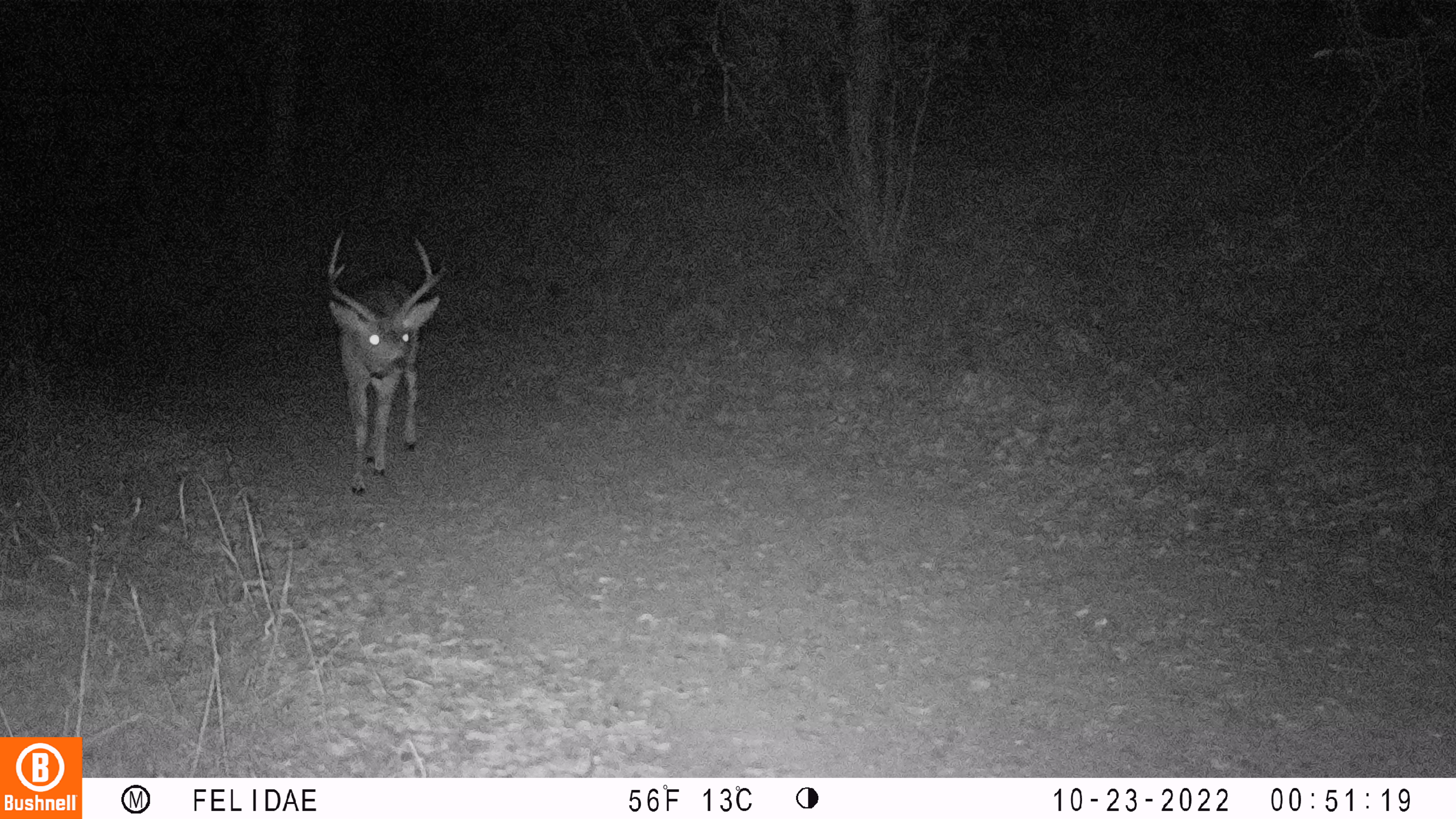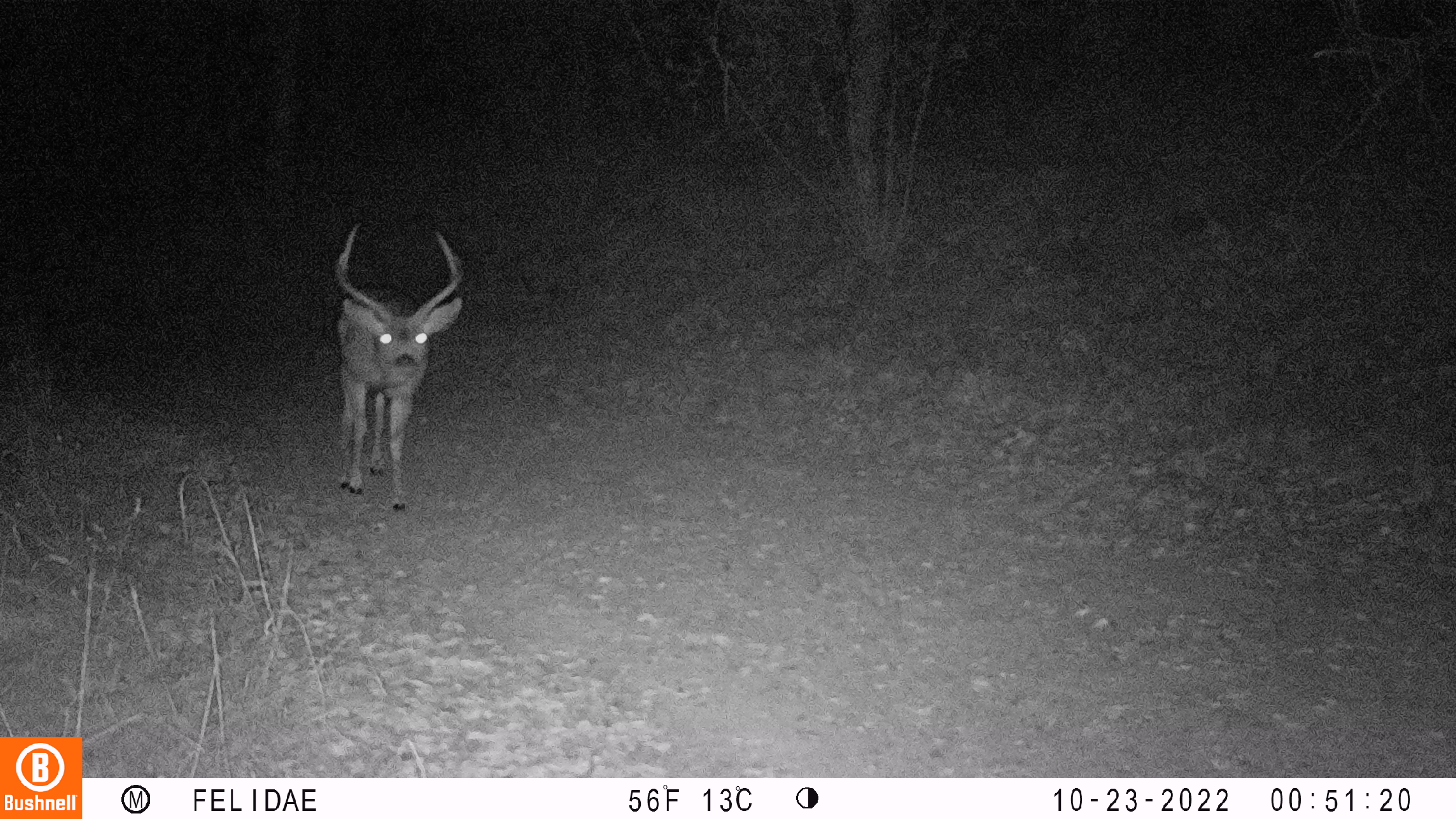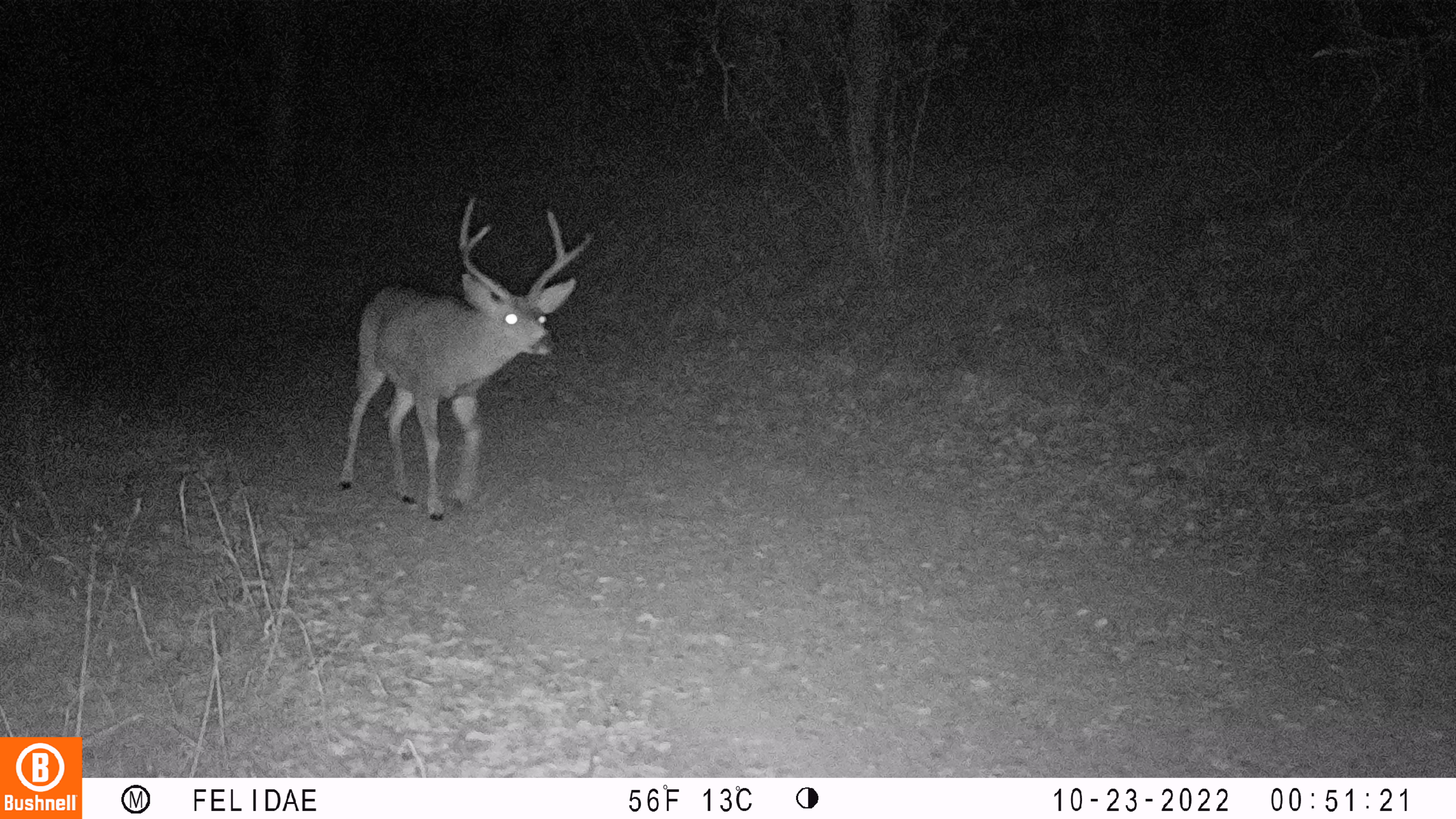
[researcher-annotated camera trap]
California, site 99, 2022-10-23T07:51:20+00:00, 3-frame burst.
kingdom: Animalia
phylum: Chordata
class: Mammalia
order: Artiodactyla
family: Cervidae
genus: Odocoileus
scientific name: Odocoileus hemionus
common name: mule deer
Mule deer (Odocoileus hemionus).